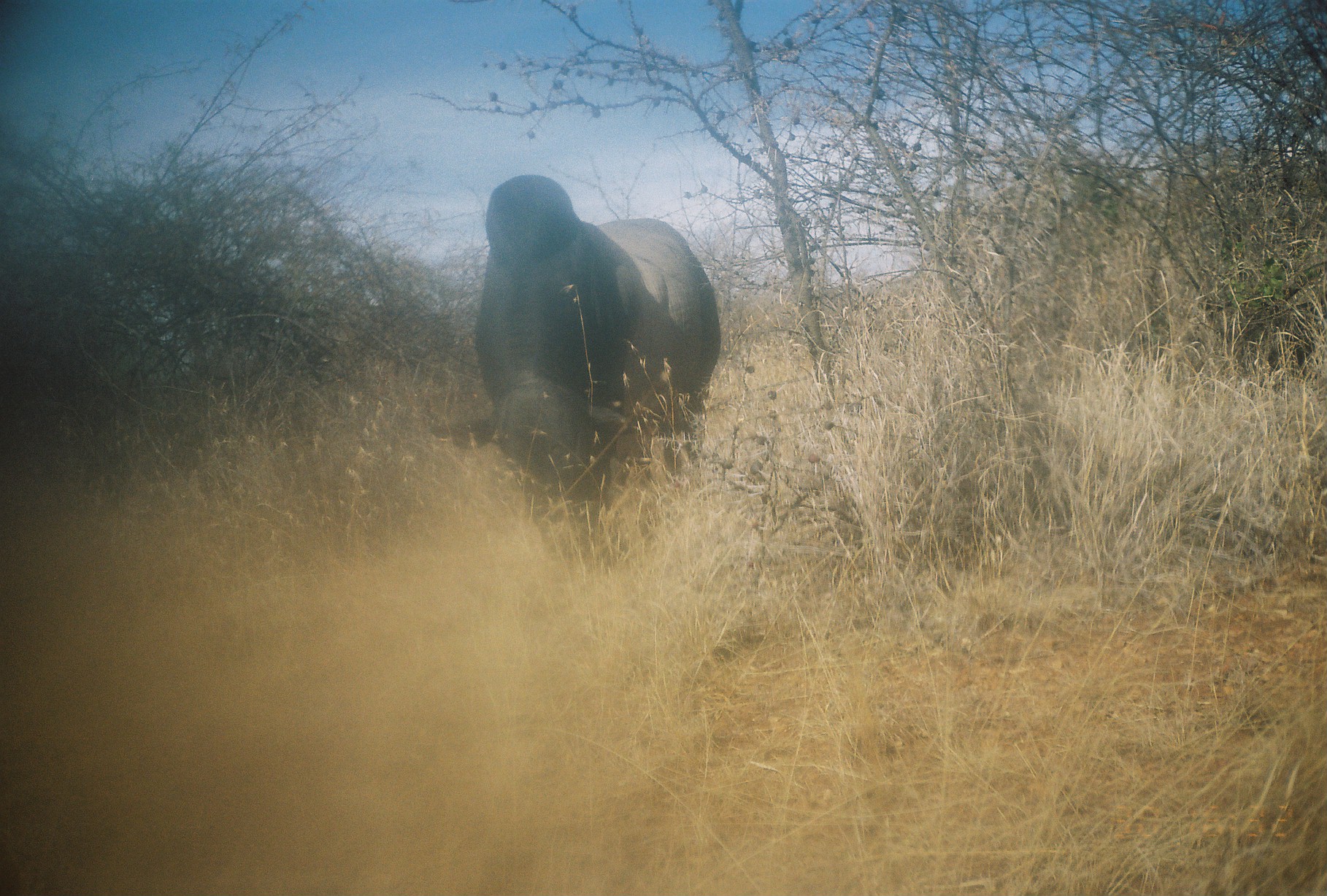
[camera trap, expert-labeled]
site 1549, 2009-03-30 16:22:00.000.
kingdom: Animalia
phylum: Chordata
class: Mammalia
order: Artiodactyla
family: Bovidae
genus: Bos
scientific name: Bos taurus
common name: domestic cattle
Bos taurus (domestic cattle), count 1.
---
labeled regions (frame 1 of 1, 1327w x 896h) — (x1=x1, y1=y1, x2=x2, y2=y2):
bos taurus: (x1=425, y1=172, x2=723, y2=578)